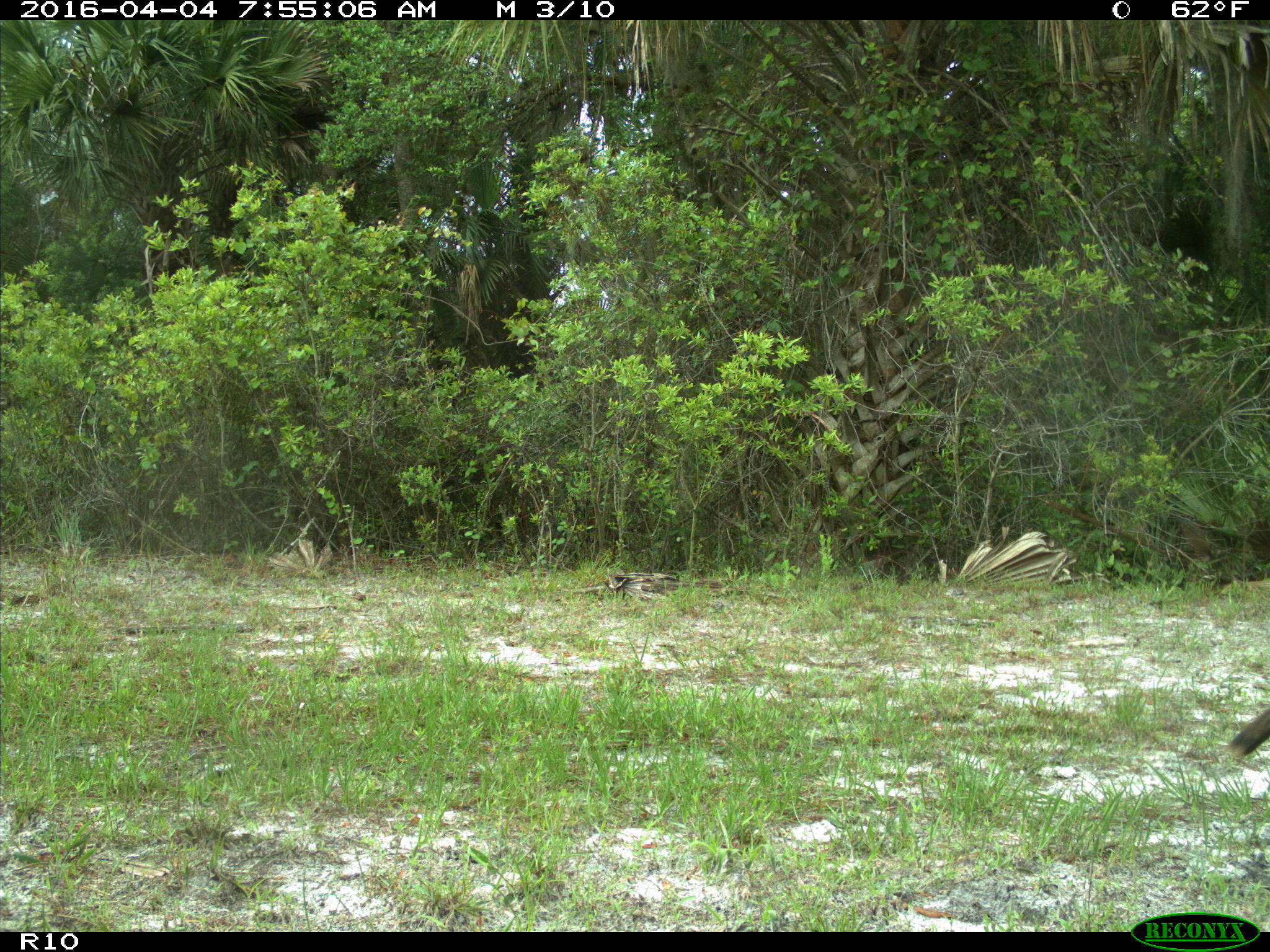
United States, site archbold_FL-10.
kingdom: Animalia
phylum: Chordata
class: Aves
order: Galliformes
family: Phasianidae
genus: Meleagris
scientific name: Meleagris gallopavo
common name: wild turkey